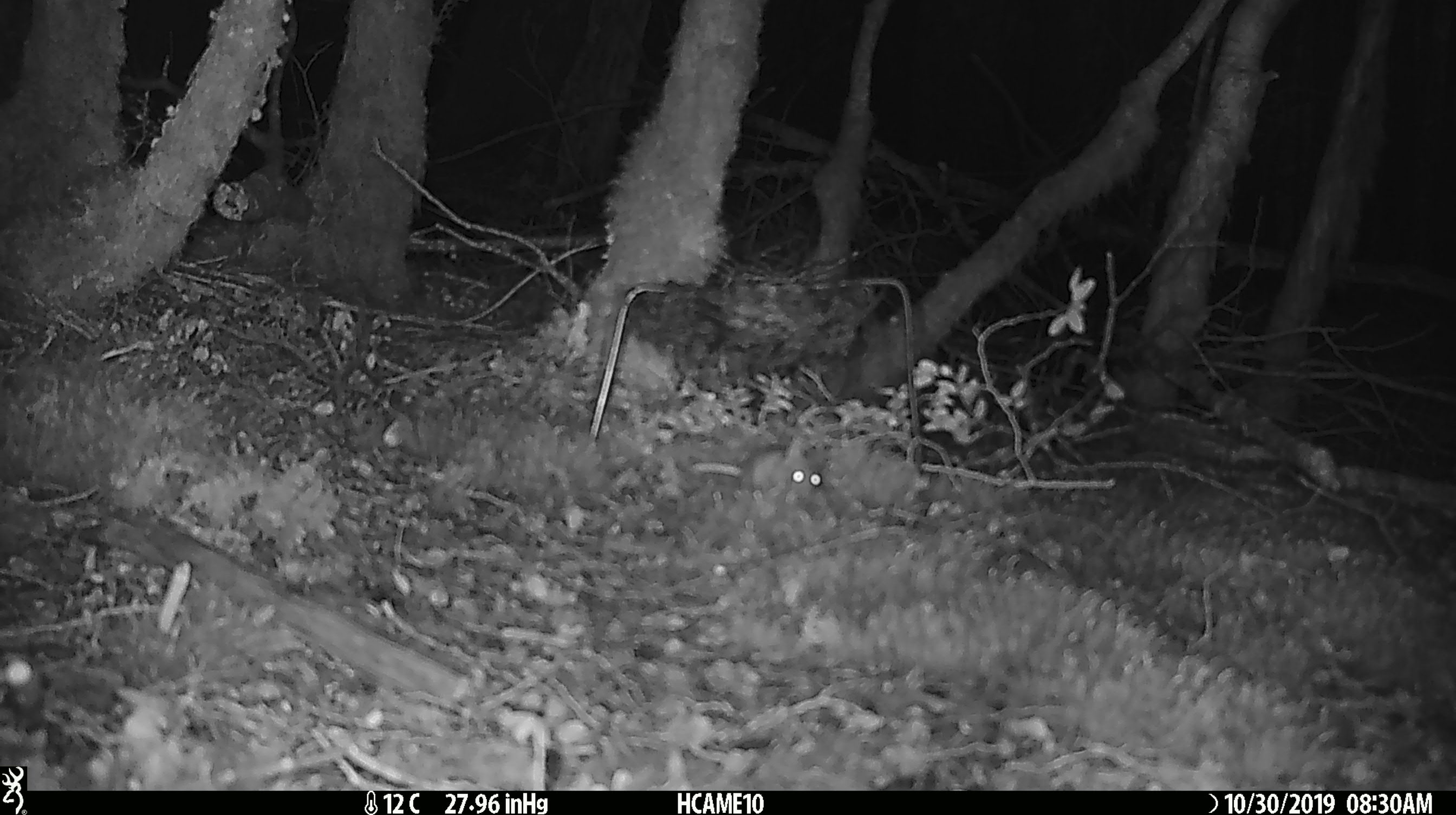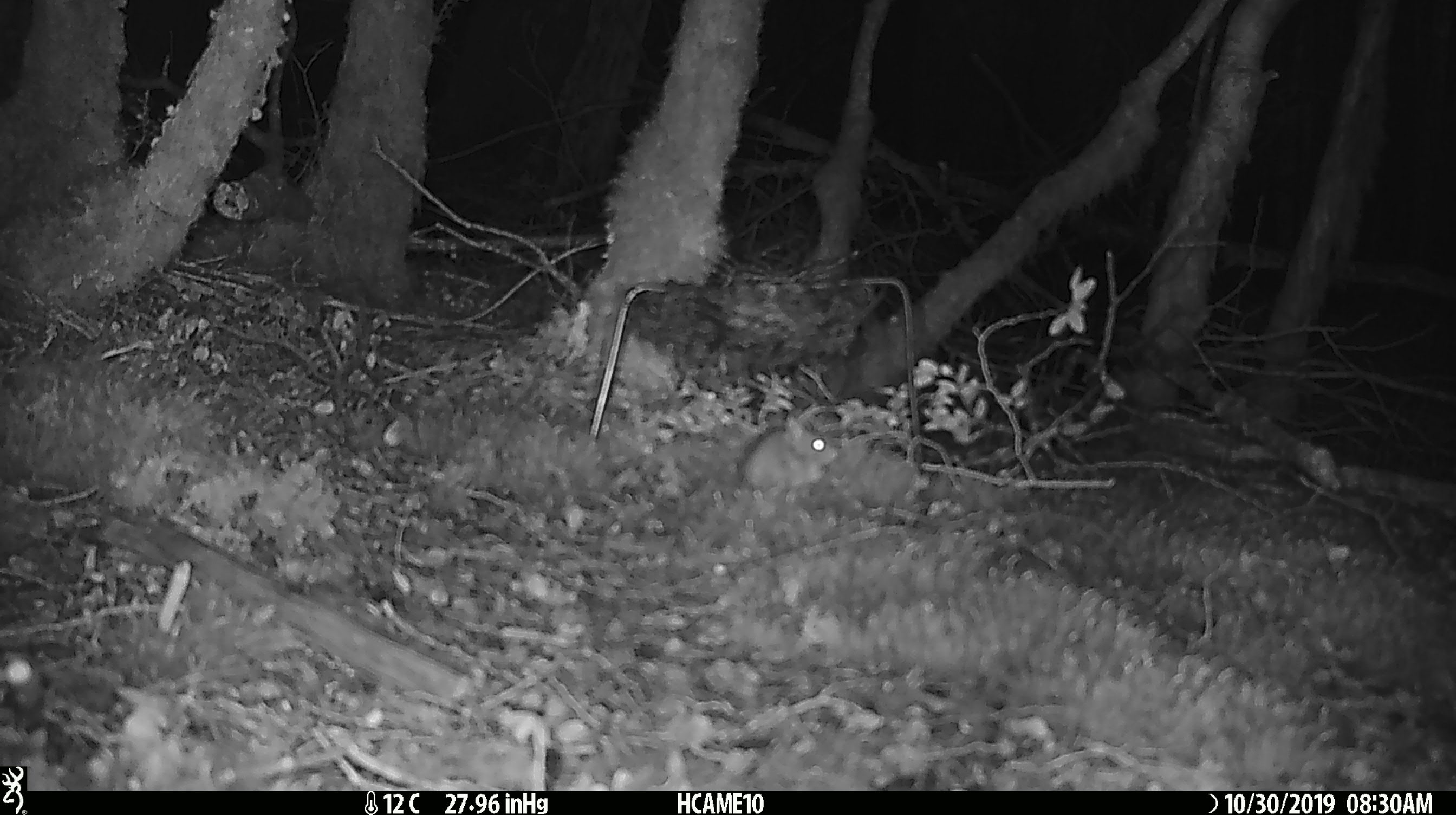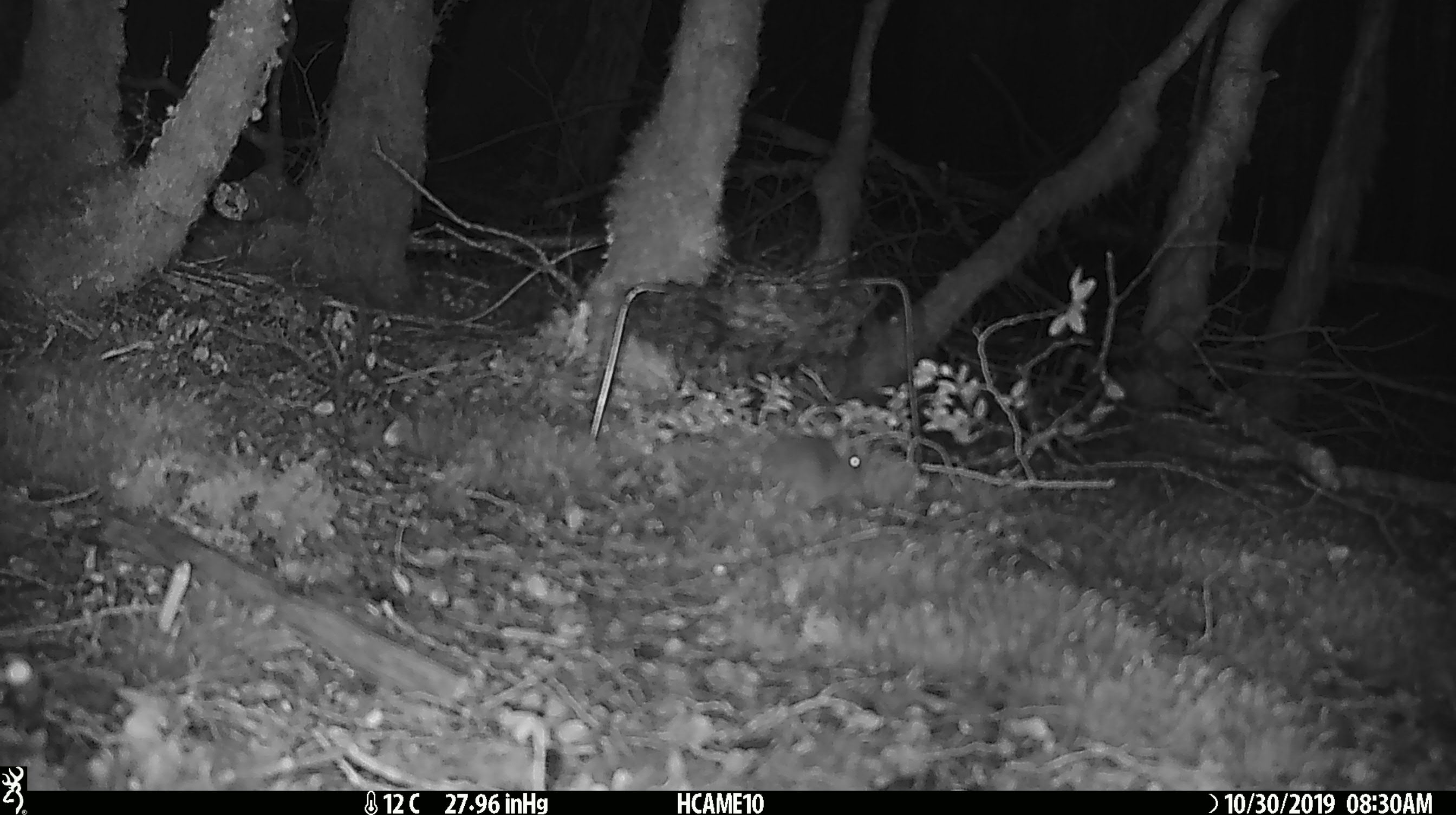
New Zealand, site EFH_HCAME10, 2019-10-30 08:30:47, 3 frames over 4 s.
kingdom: Animalia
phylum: Chordata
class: Mammalia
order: Rodentia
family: Muridae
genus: Mus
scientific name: Mus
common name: mouse